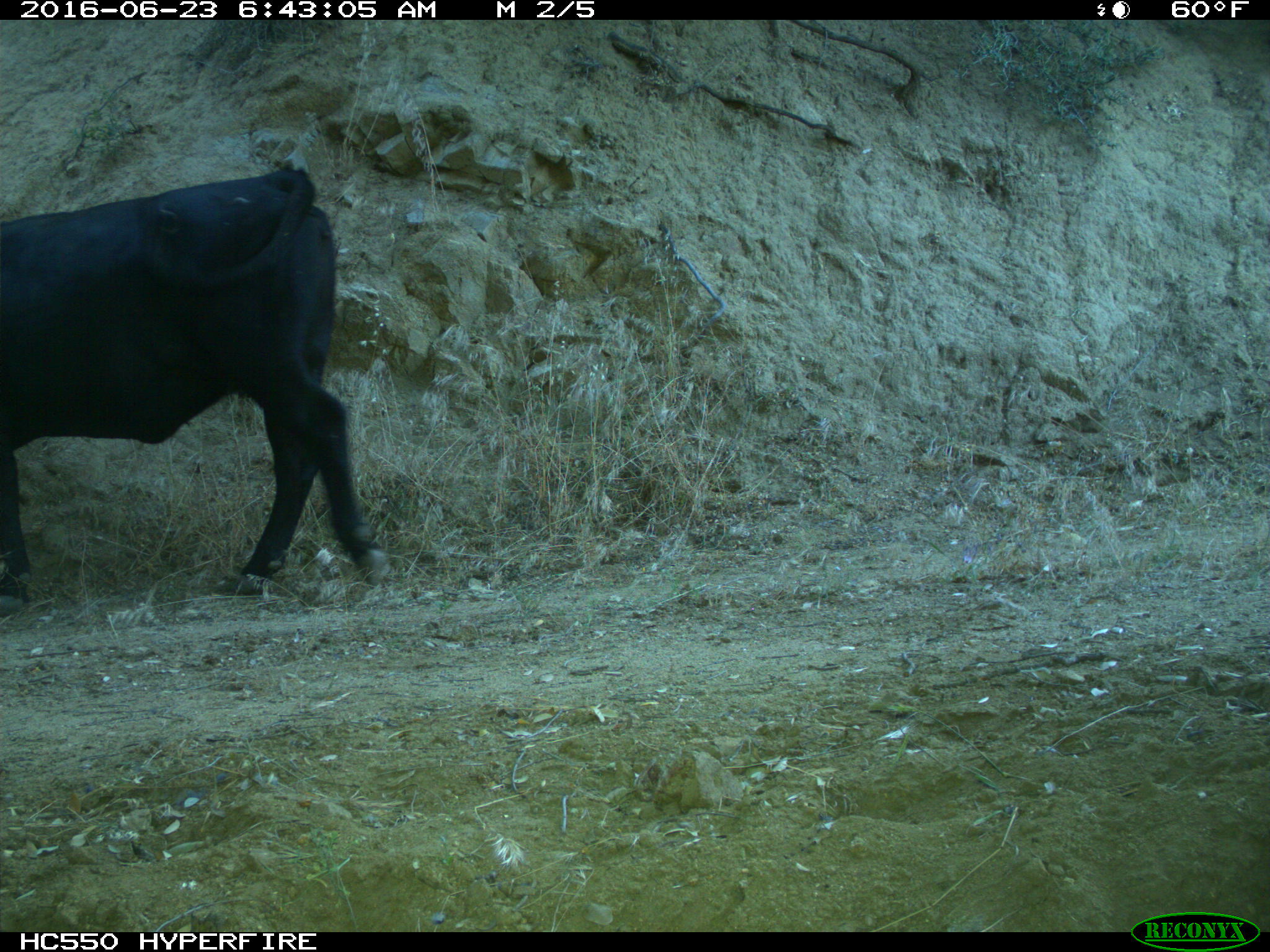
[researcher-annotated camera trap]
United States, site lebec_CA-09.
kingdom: Animalia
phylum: Chordata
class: Mammalia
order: Artiodactyla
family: Bovidae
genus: Bos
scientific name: Bos taurus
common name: domestic cow